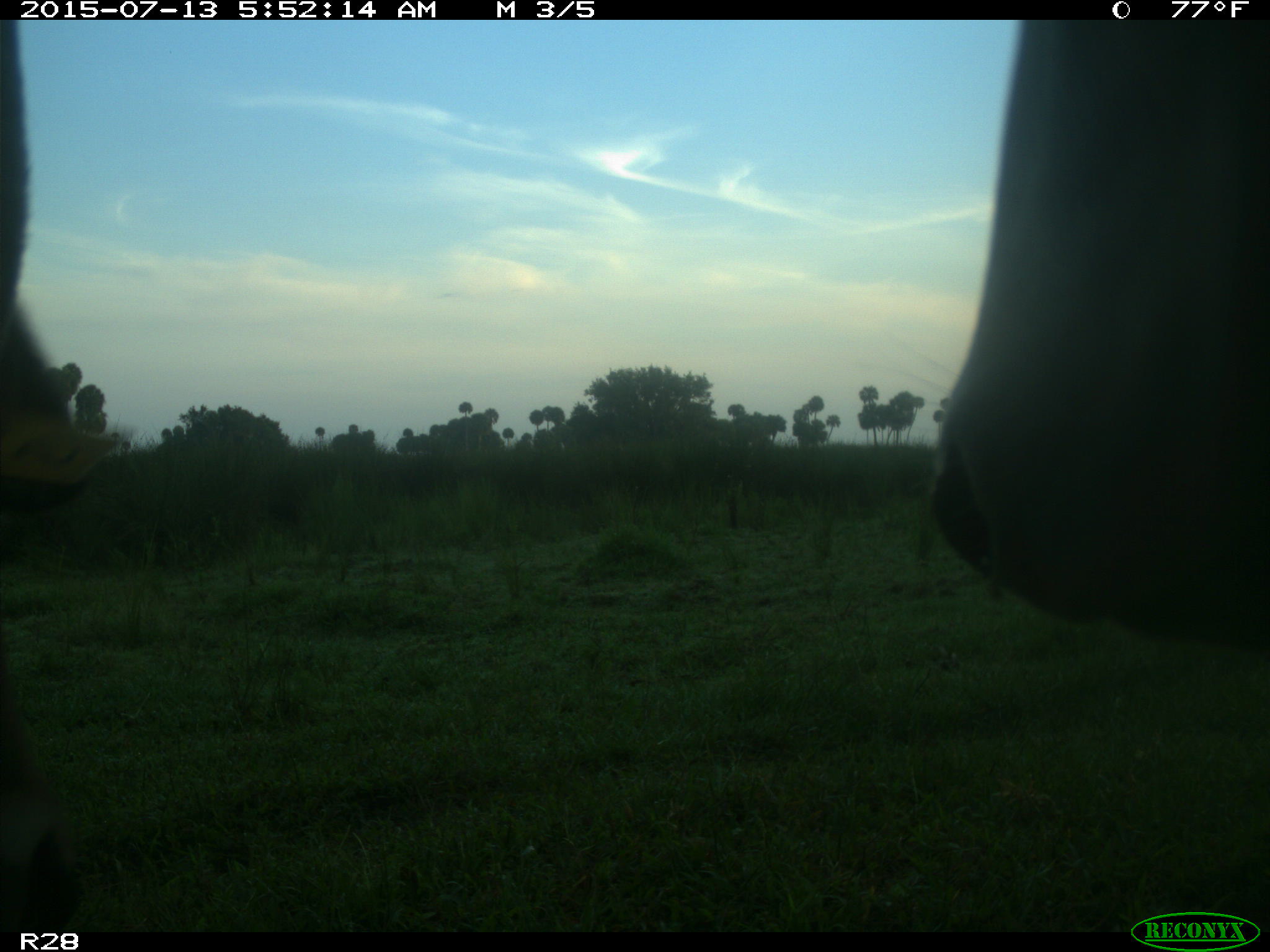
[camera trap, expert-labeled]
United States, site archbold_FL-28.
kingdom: Animalia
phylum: Chordata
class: Mammalia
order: Artiodactyla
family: Bovidae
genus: Bos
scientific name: Bos taurus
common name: domestic cow